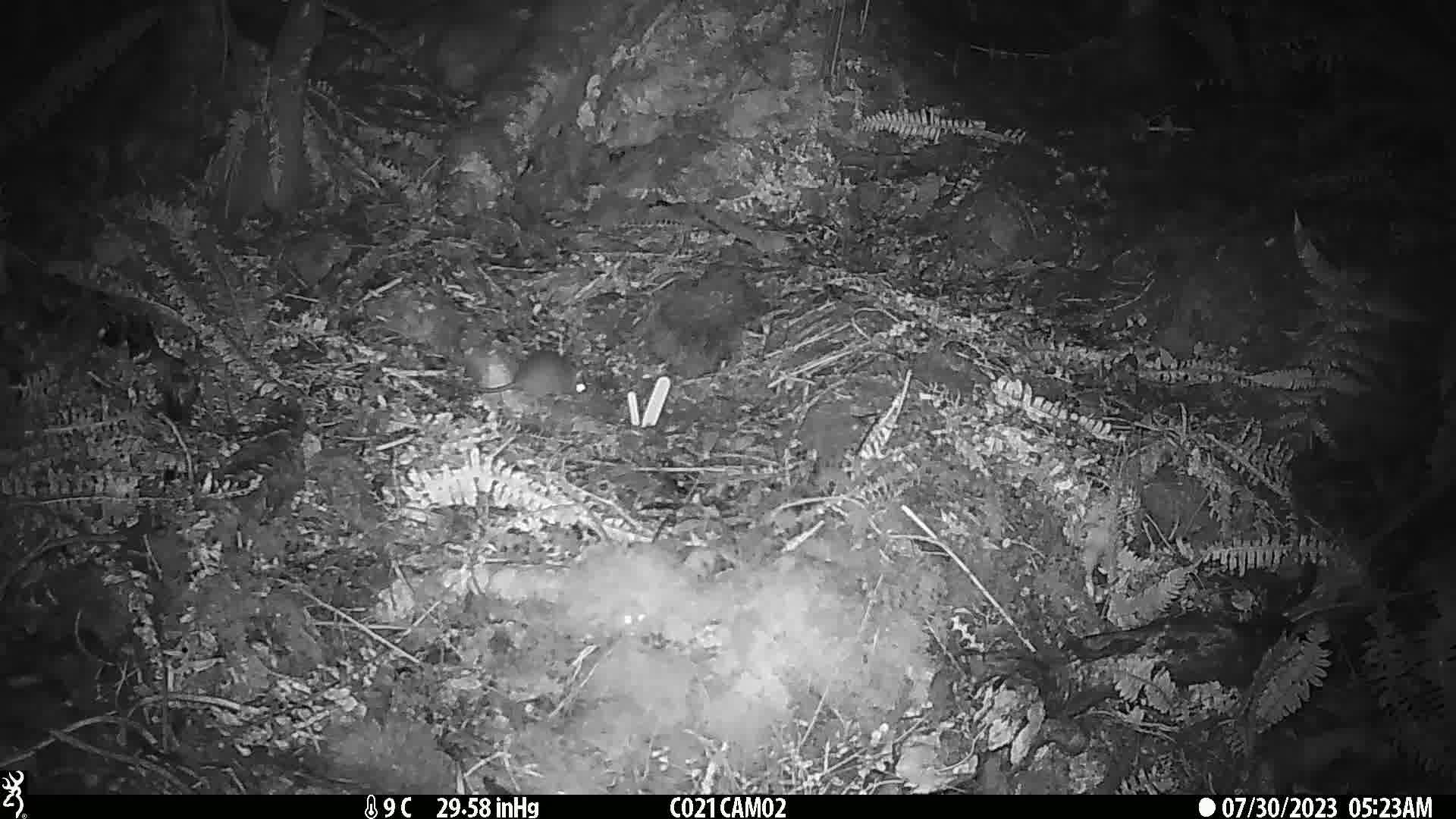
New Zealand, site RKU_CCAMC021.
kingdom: Animalia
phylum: Chordata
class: Mammalia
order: Rodentia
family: Muridae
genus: Rattus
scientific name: Rattus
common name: rat